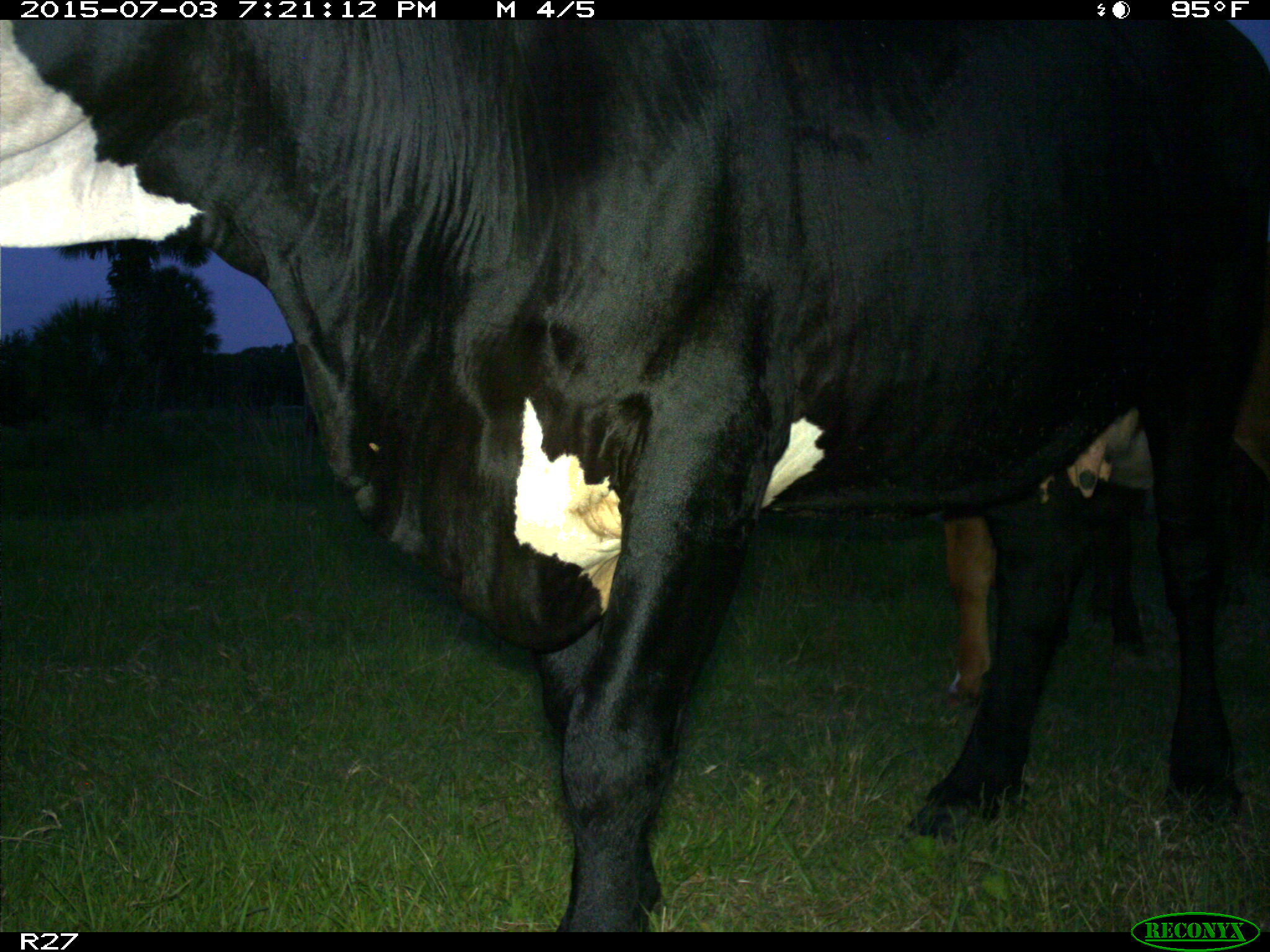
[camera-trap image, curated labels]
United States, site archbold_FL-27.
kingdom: Animalia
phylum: Chordata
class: Mammalia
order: Artiodactyla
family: Bovidae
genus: Bos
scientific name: Bos taurus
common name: domestic cow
Bos taurus (domestic cow).